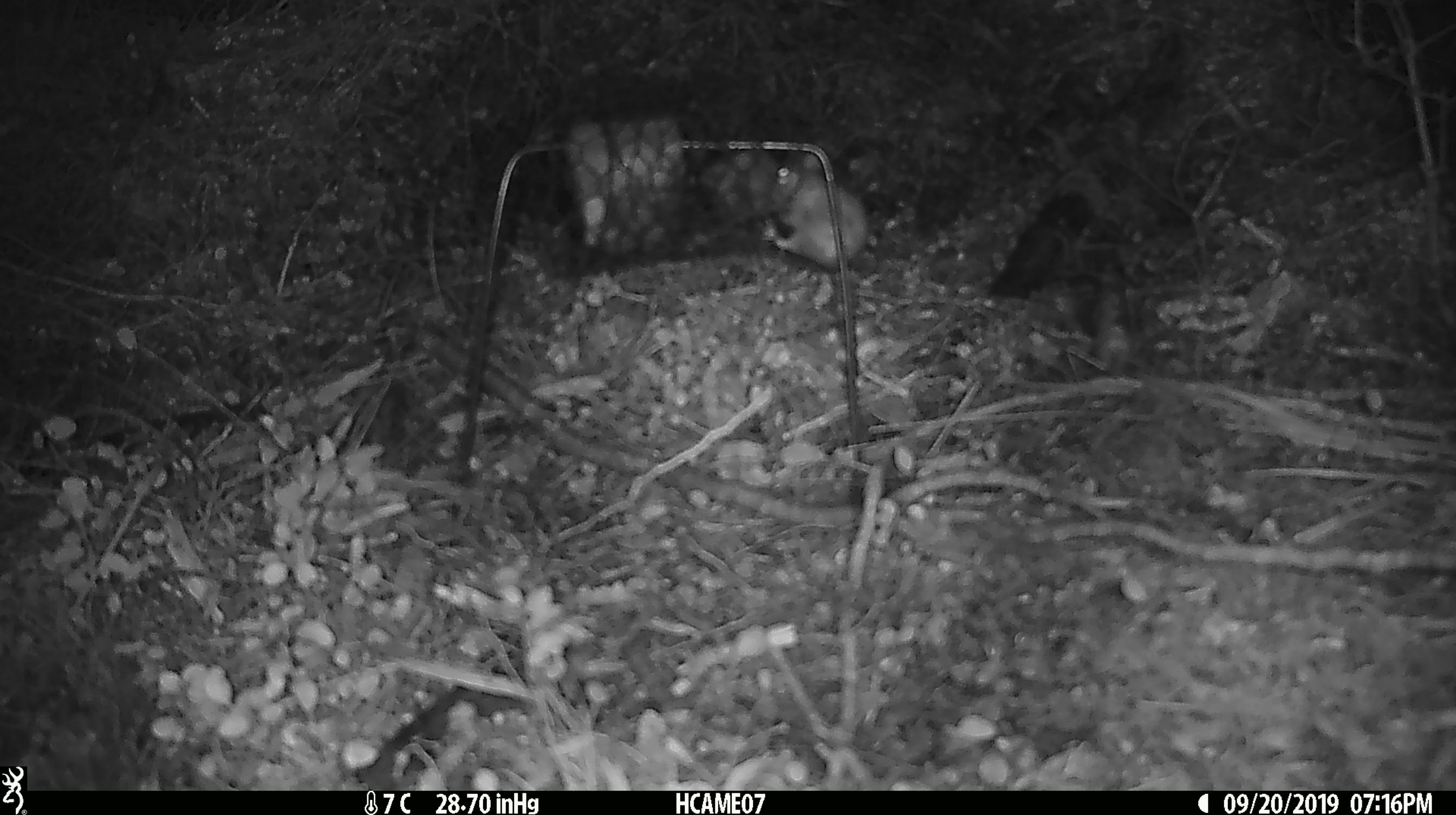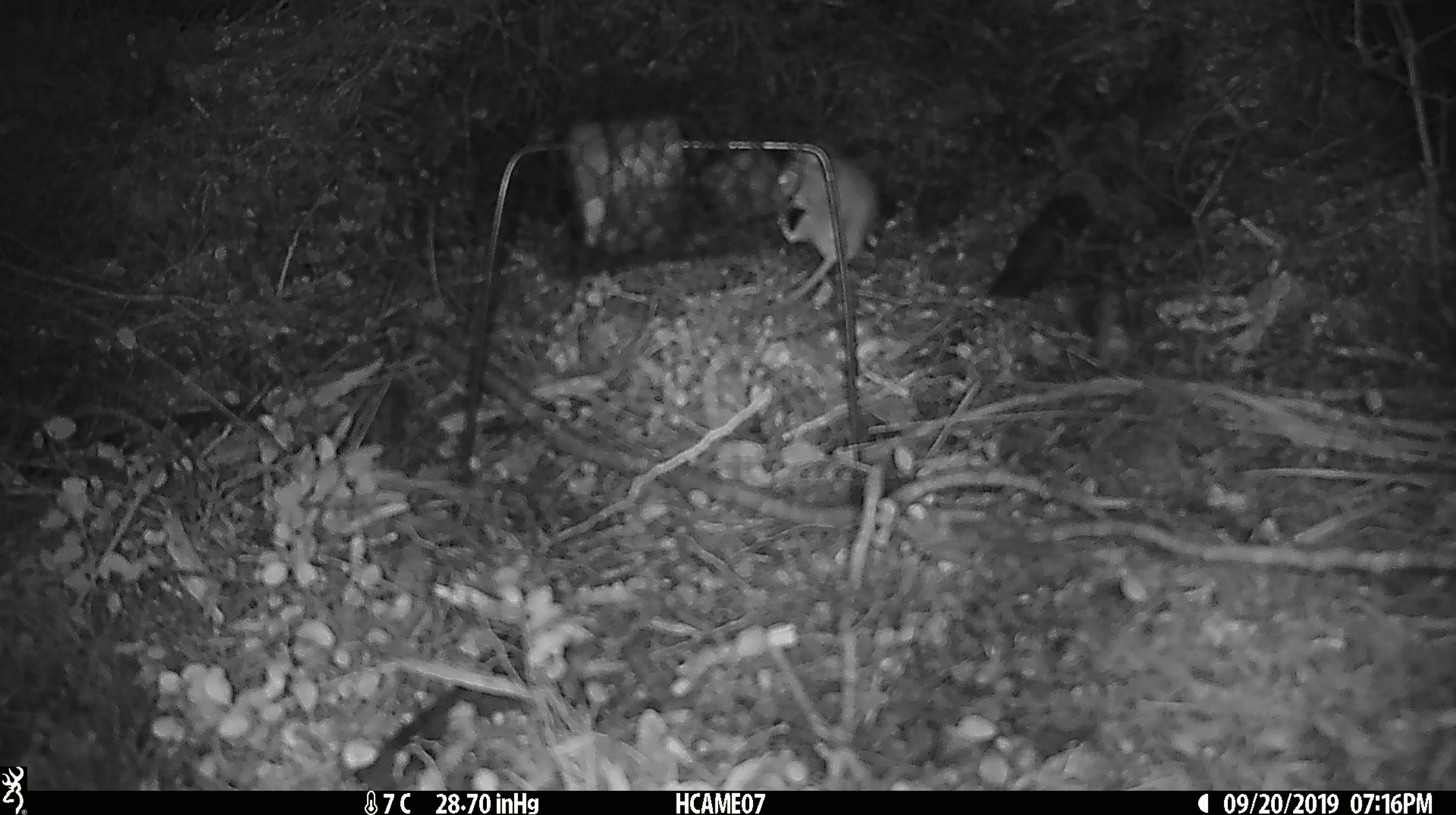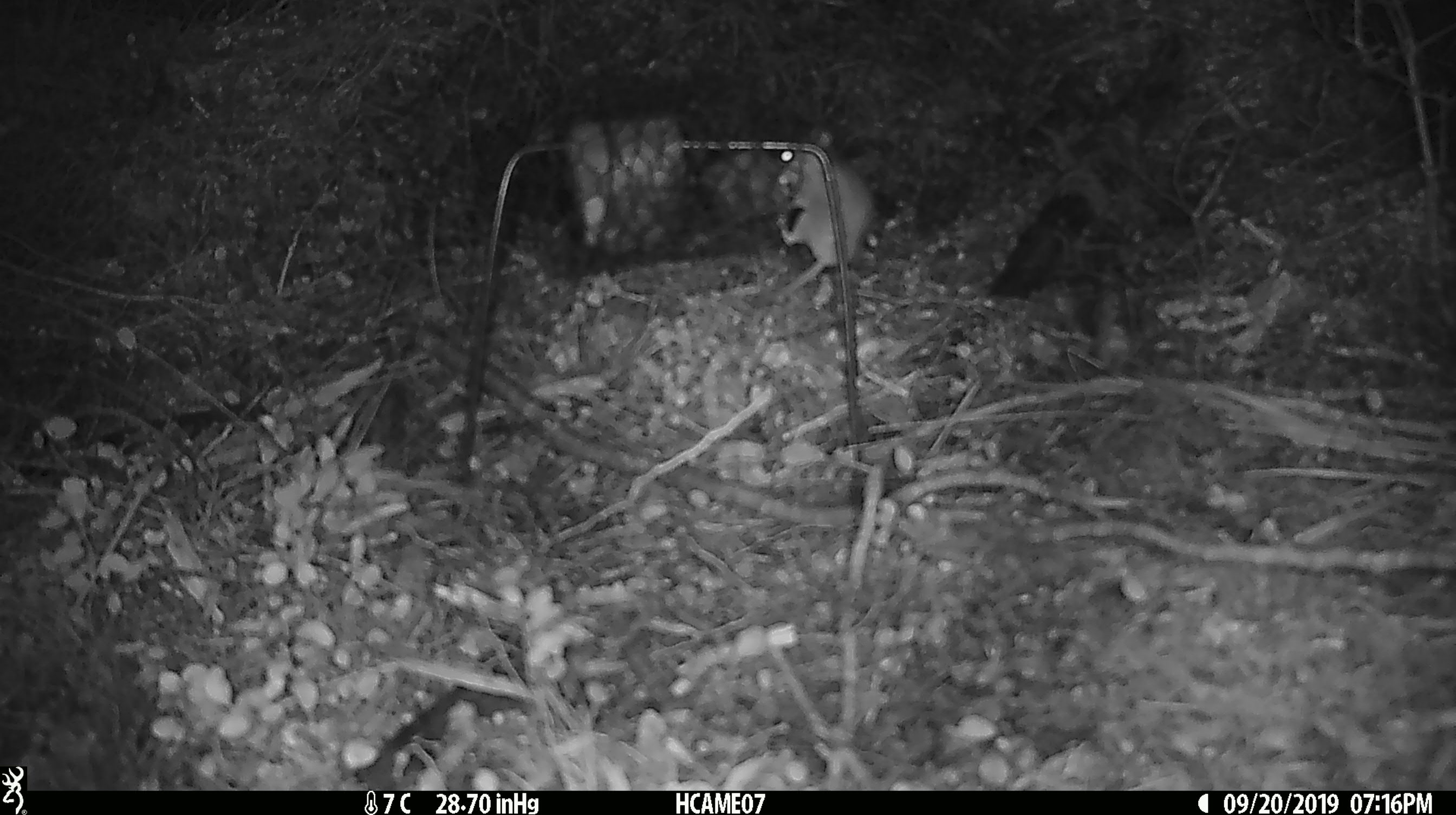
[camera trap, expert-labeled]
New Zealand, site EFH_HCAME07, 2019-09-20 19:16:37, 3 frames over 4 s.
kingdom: Animalia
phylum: Chordata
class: Mammalia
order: Rodentia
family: Muridae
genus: Mus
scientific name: Mus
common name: mouse